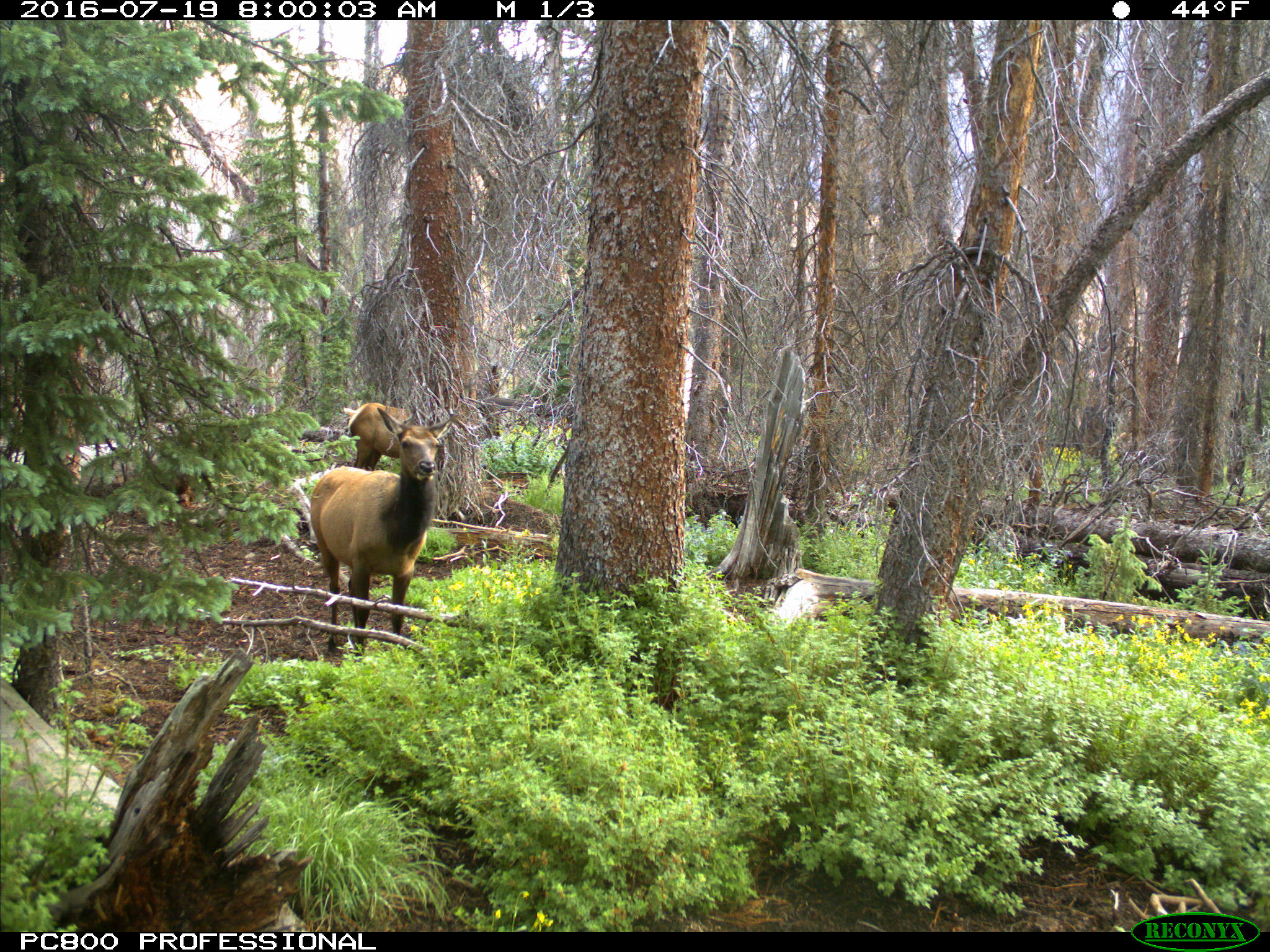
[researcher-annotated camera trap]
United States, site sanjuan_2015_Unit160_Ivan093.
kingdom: Animalia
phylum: Chordata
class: Mammalia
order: Artiodactyla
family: Cervidae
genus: Cervus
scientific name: Cervus elaphus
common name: red deer